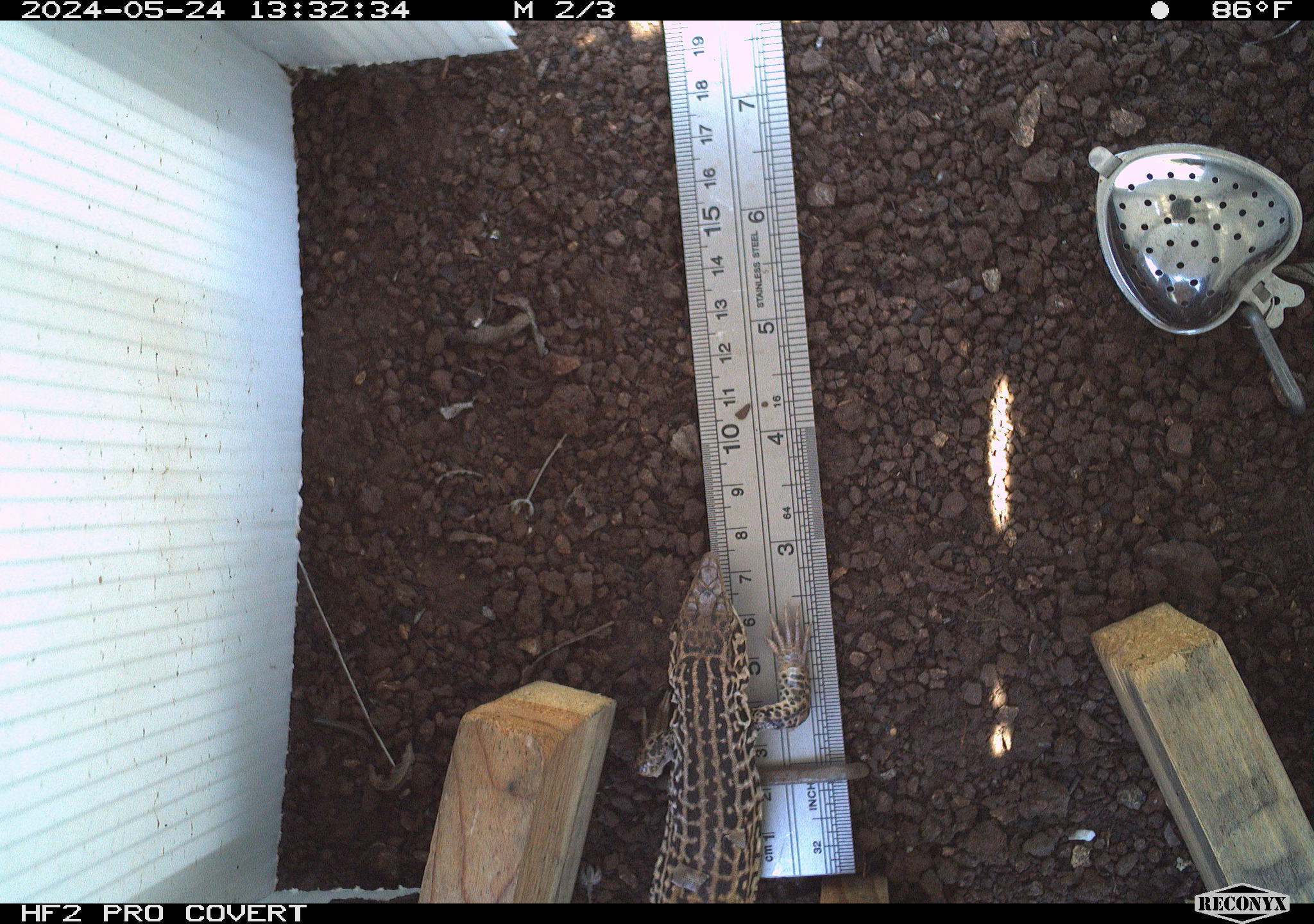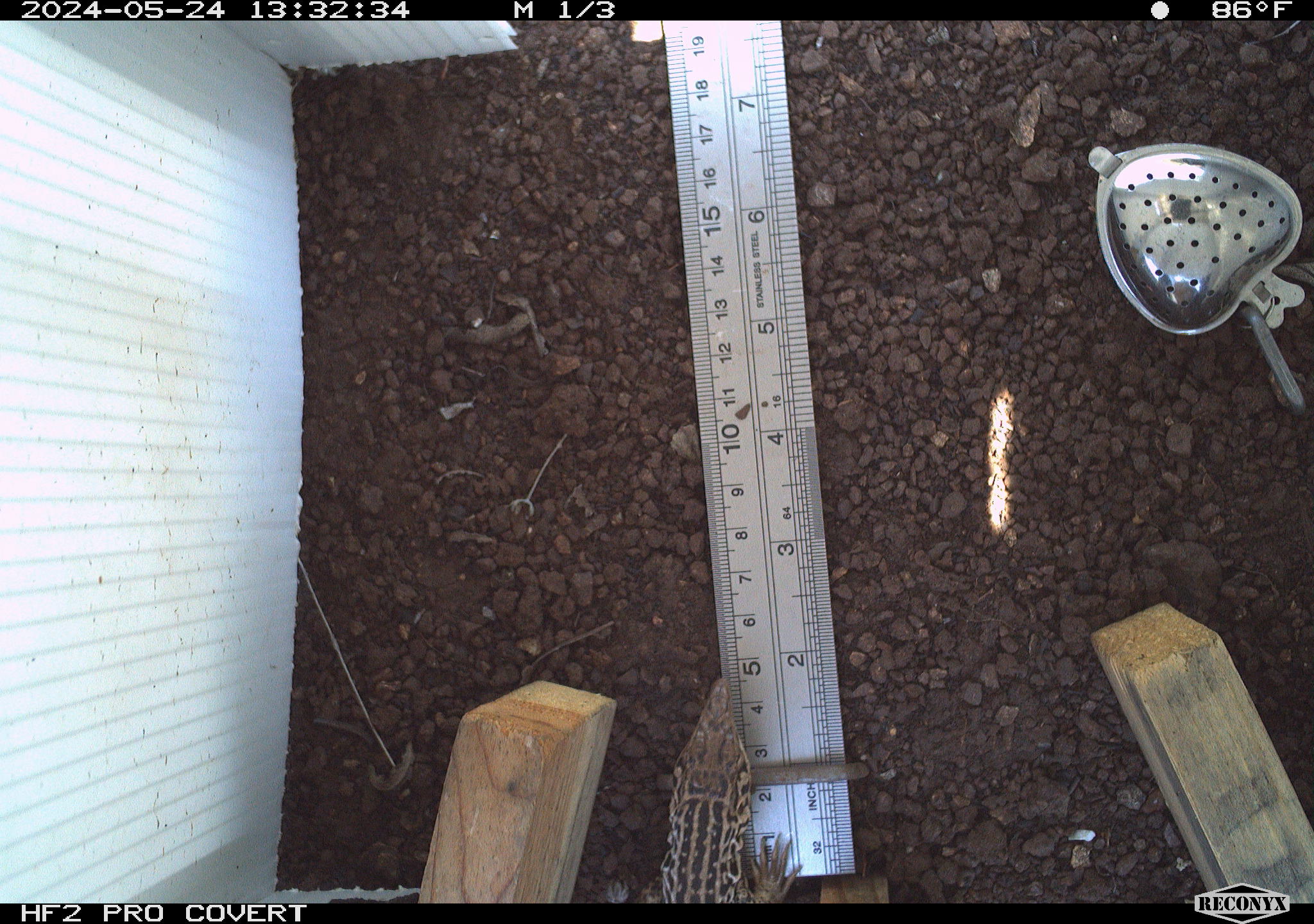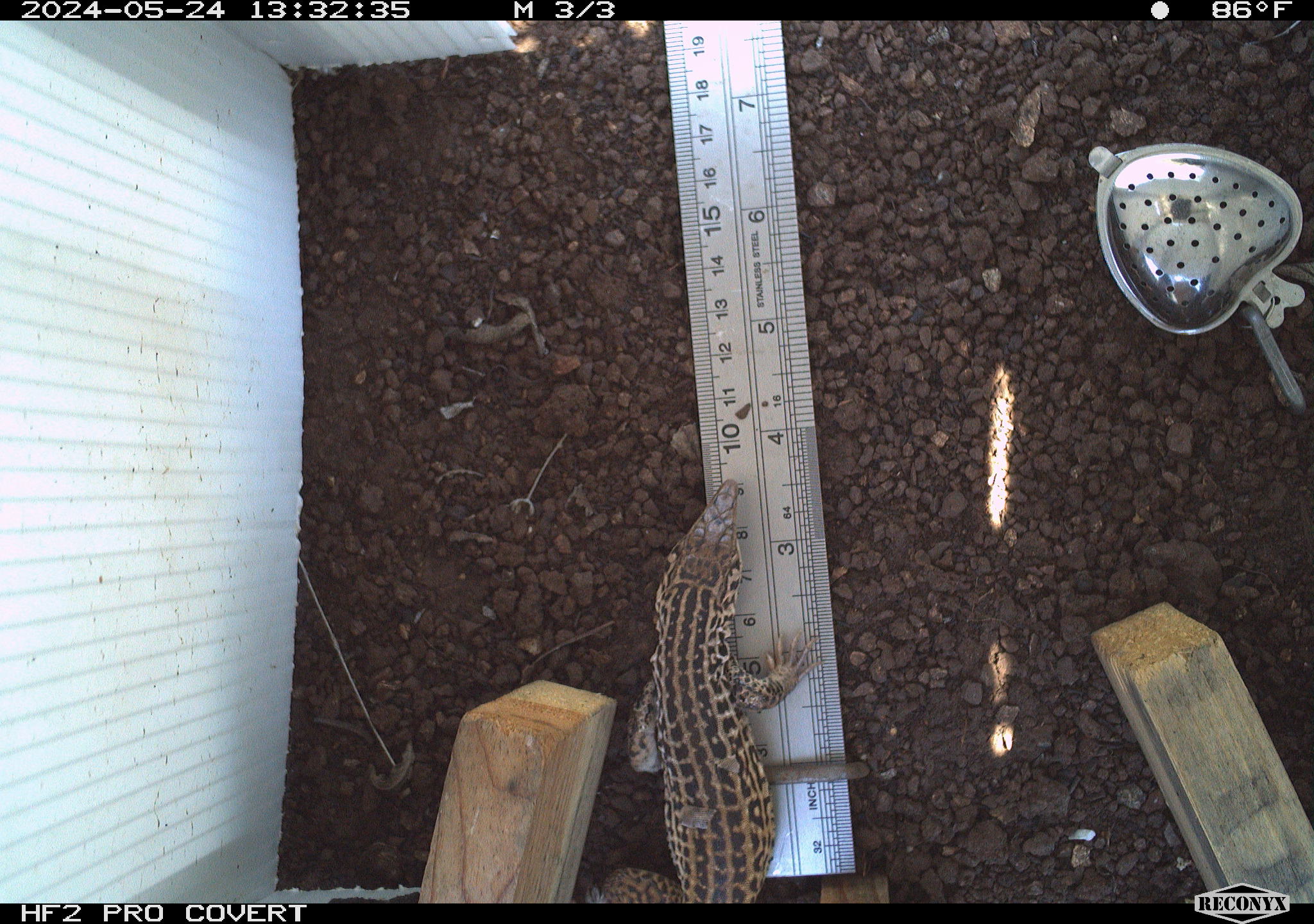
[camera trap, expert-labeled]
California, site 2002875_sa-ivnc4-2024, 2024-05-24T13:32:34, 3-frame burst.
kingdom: Animalia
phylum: Chordata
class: Reptilia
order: Squamata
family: Teiidae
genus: Aspidoscelis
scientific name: Aspidoscelis tigris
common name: western whiptail